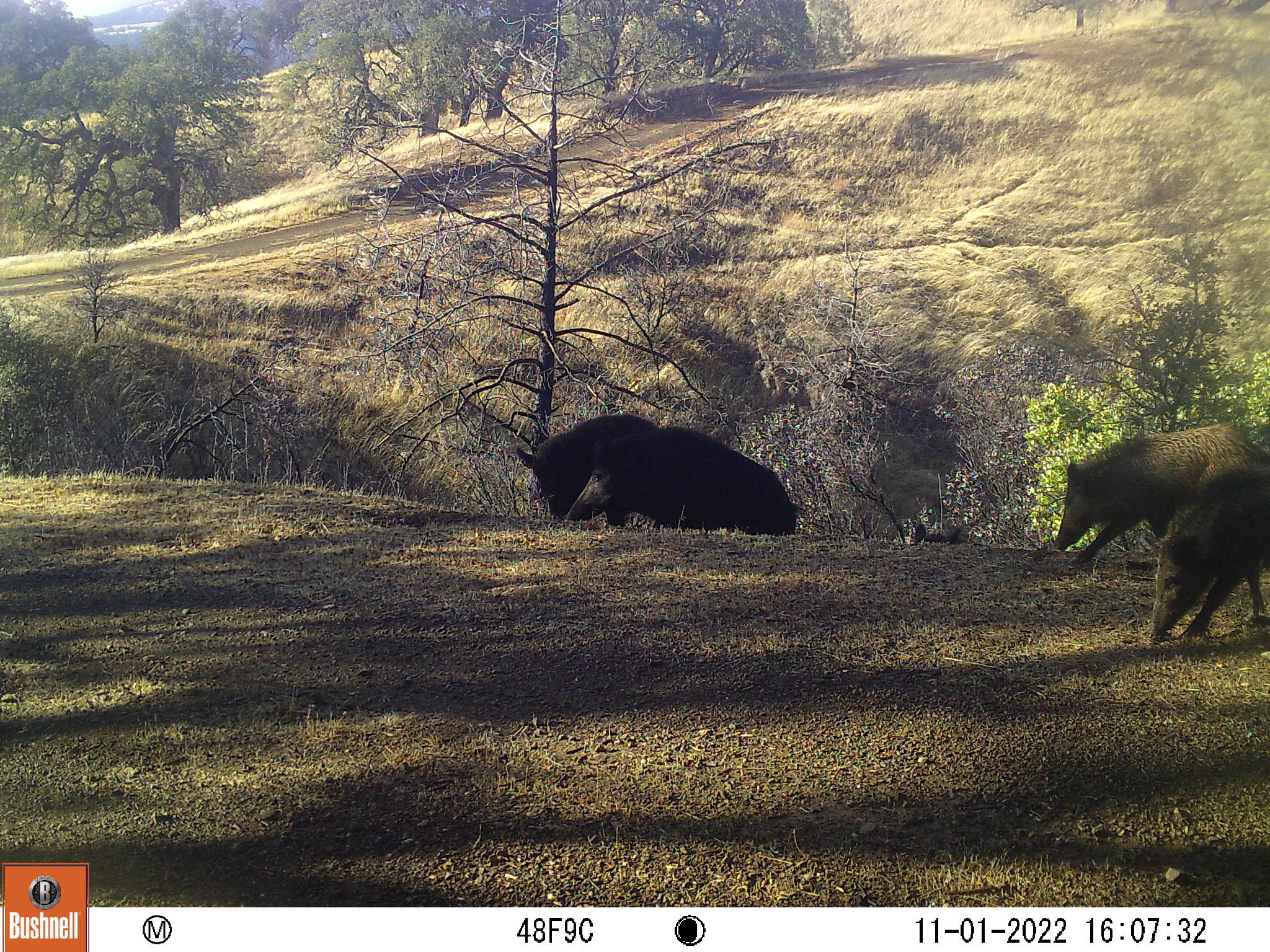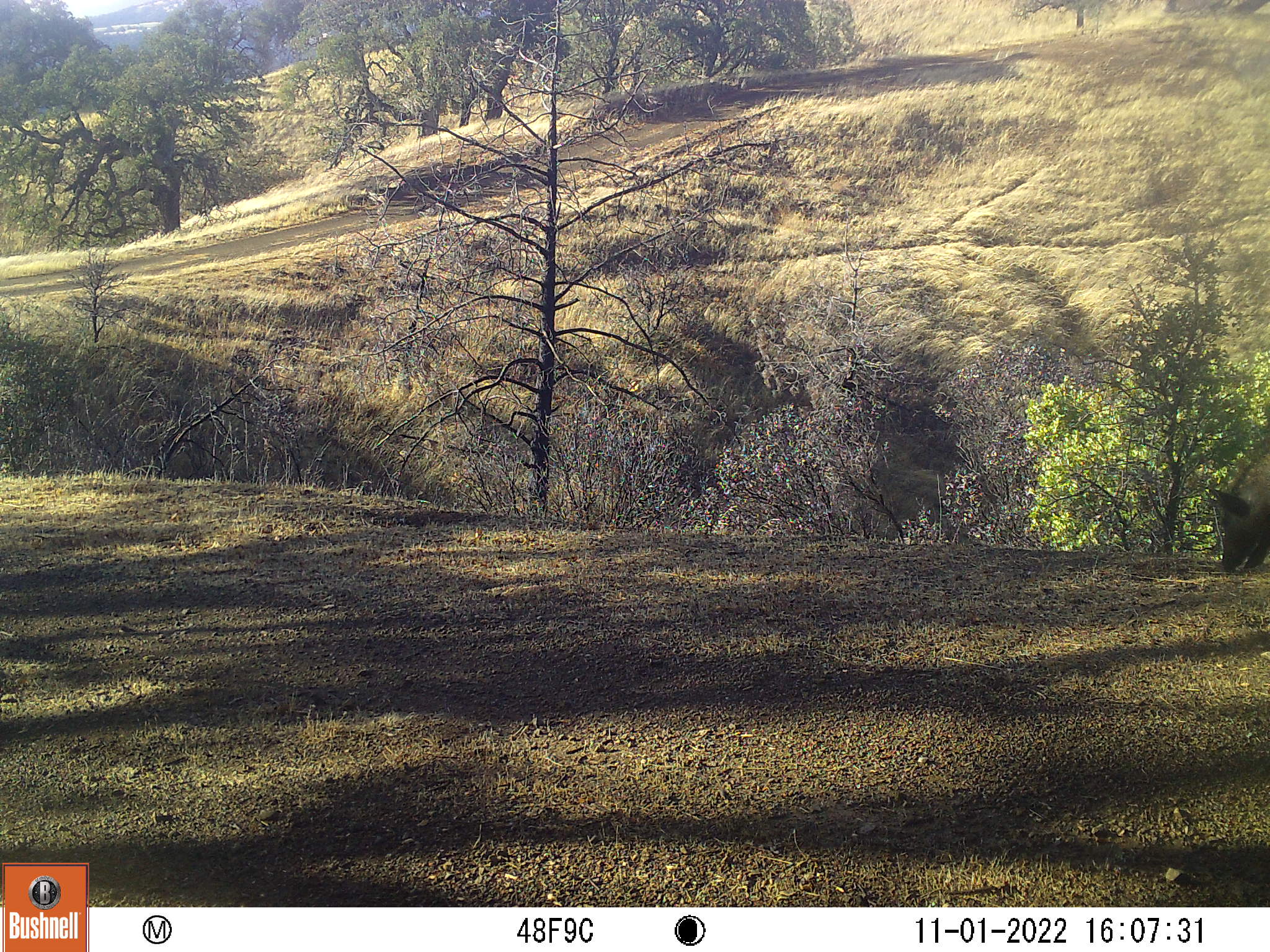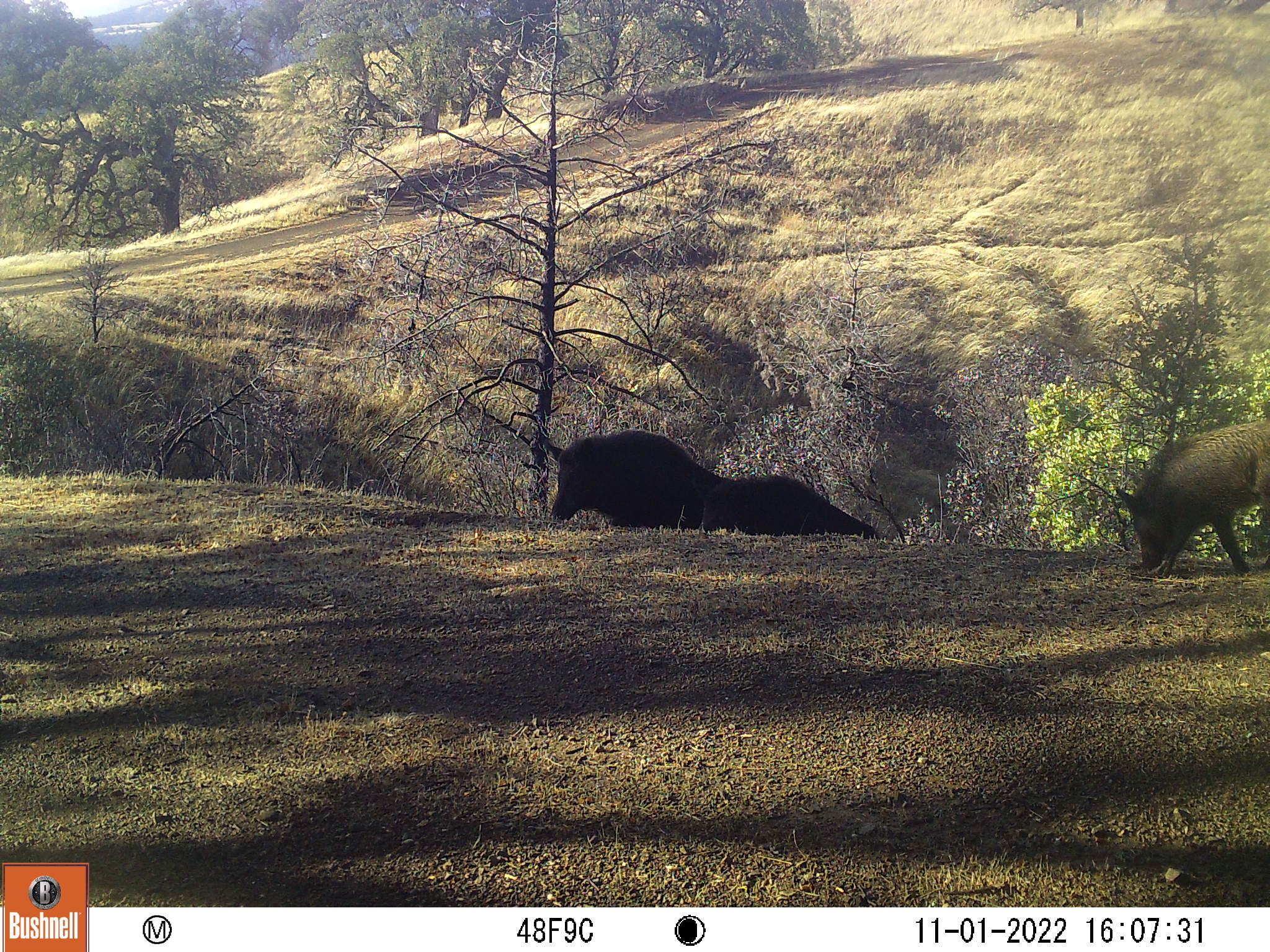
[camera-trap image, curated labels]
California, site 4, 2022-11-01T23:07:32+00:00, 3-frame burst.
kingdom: Animalia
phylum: Chordata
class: Mammalia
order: Artiodactyla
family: Suidae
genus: Sus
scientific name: Sus scrofa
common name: wild boar